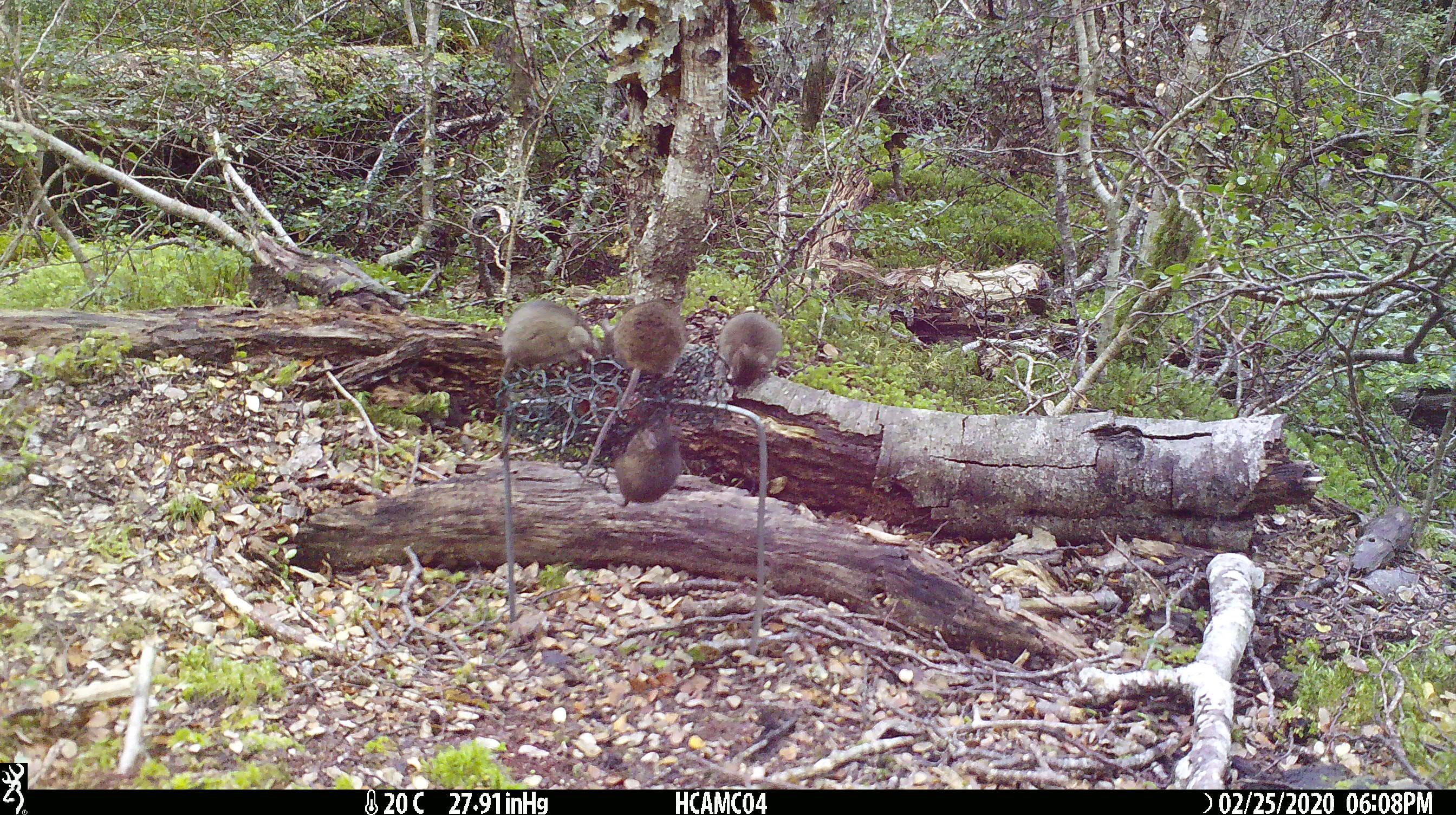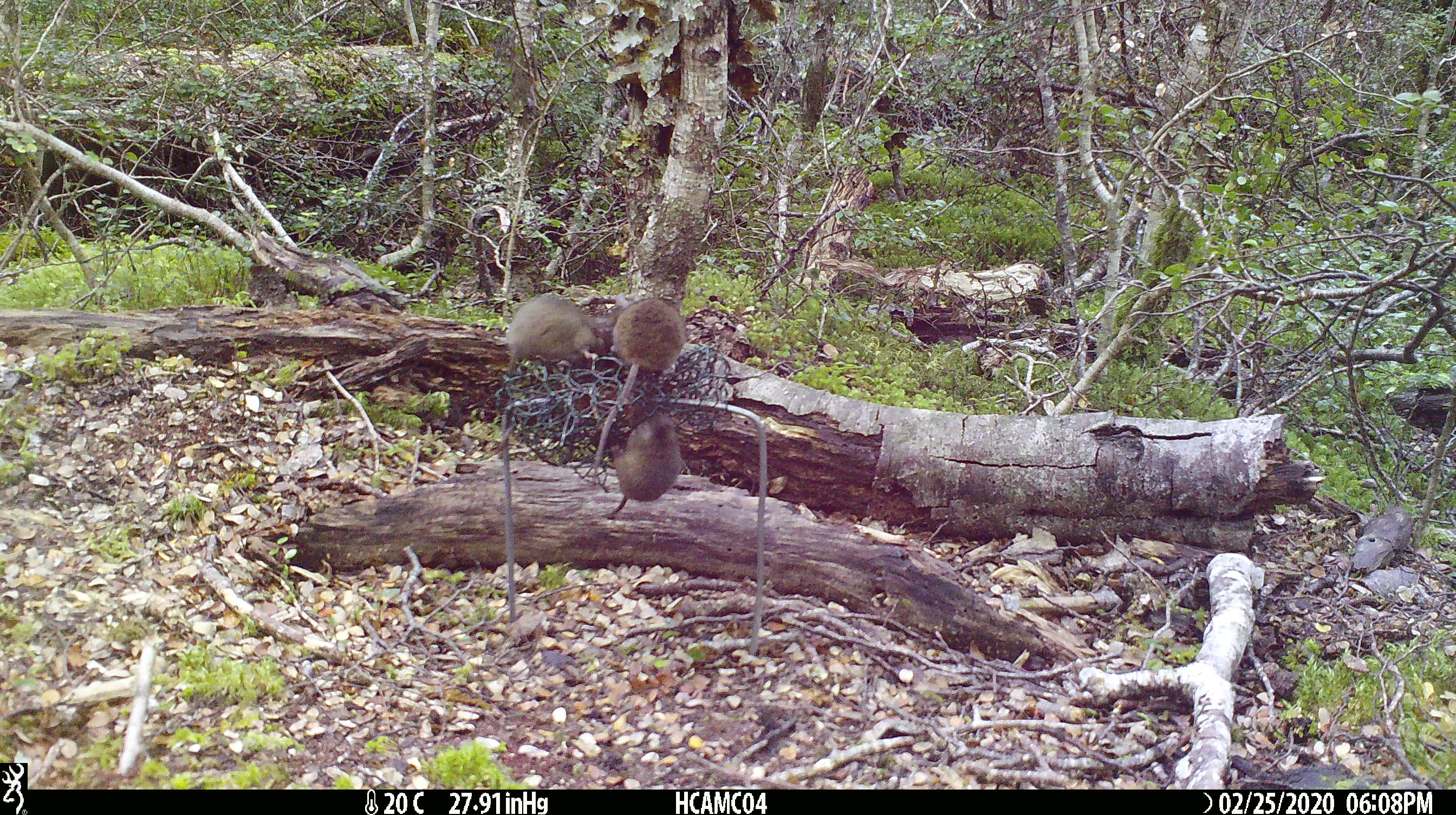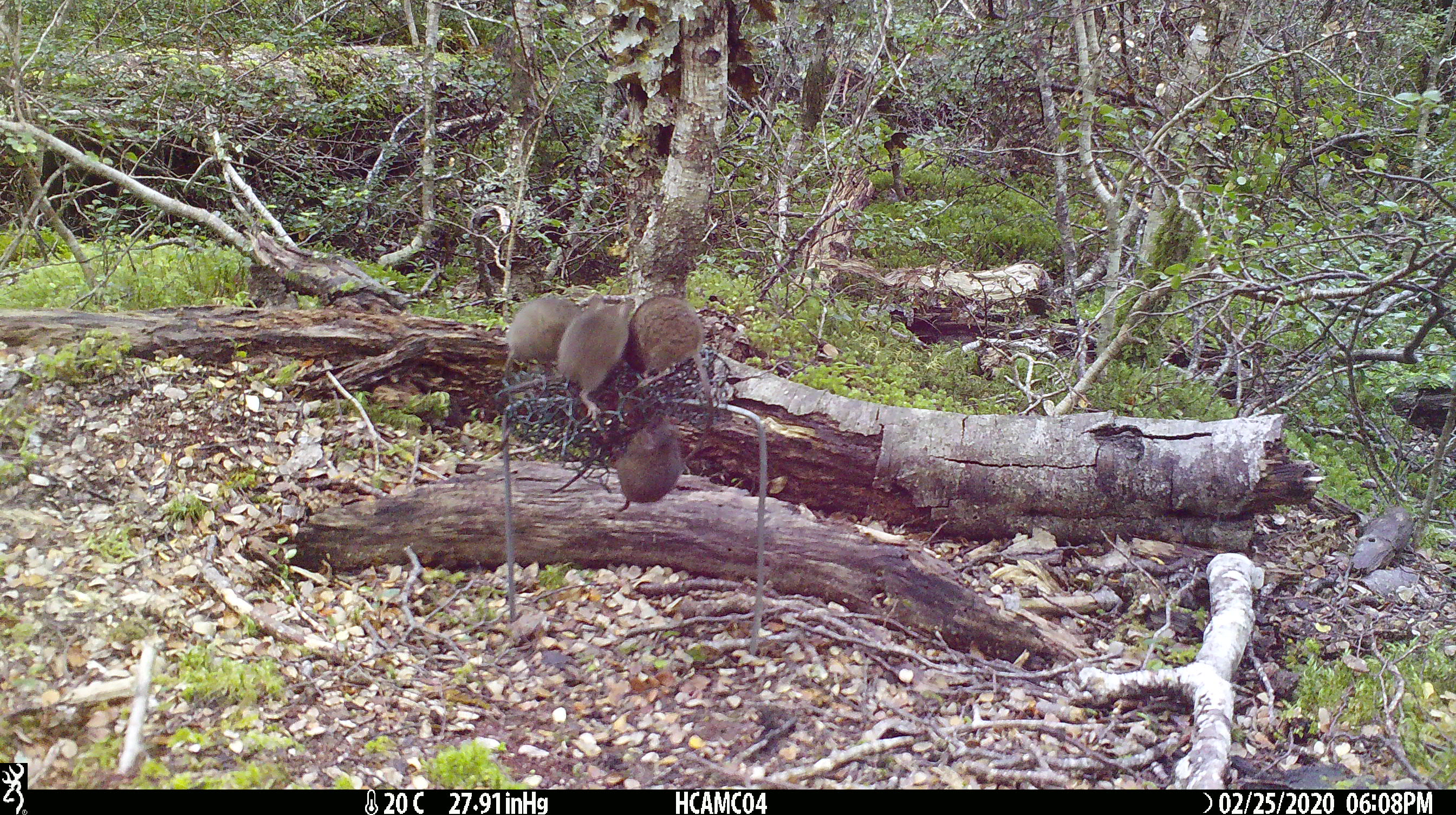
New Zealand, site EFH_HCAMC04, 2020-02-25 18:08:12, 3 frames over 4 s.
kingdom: Animalia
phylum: Chordata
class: Mammalia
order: Rodentia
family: Muridae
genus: Mus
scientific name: Mus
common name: mouse